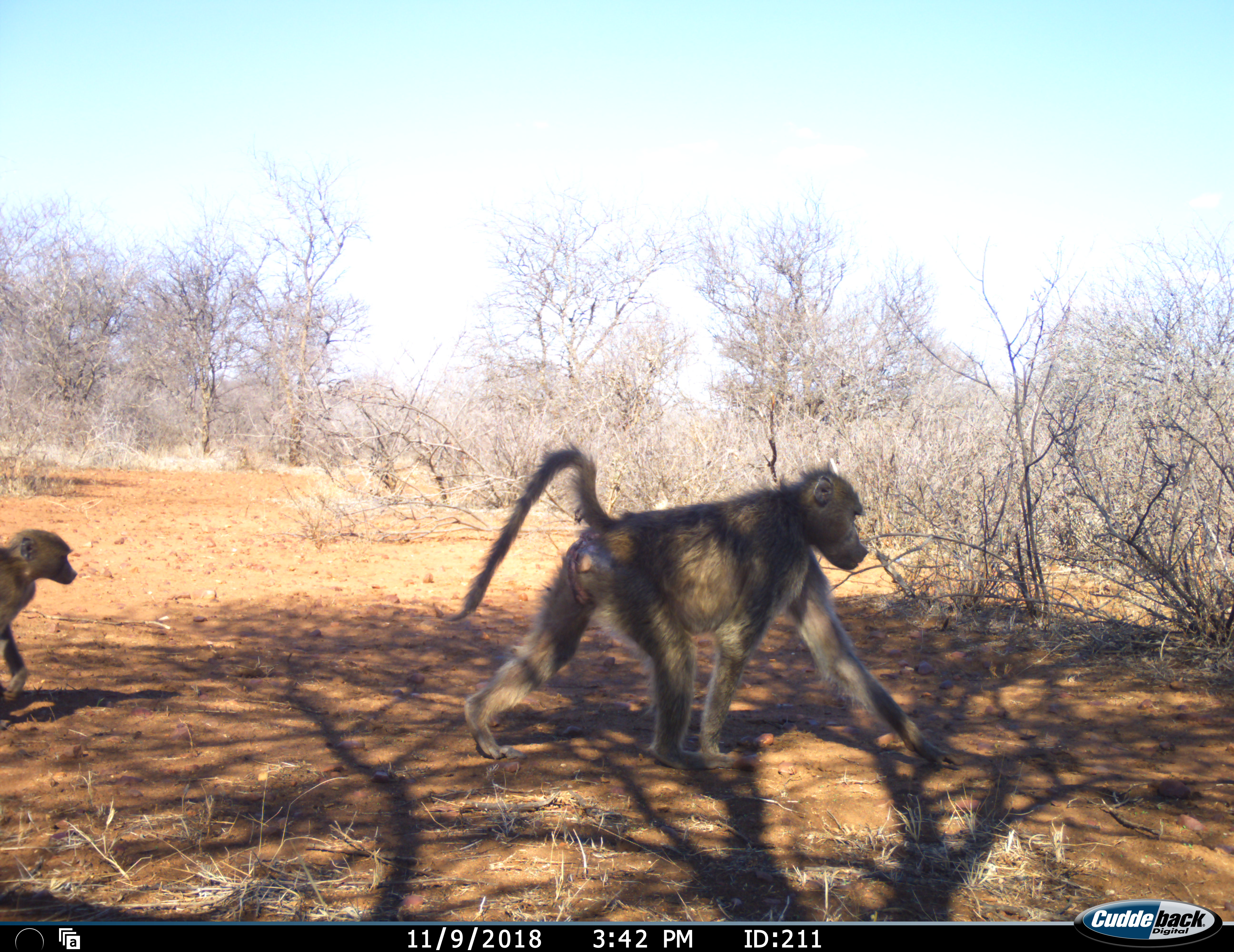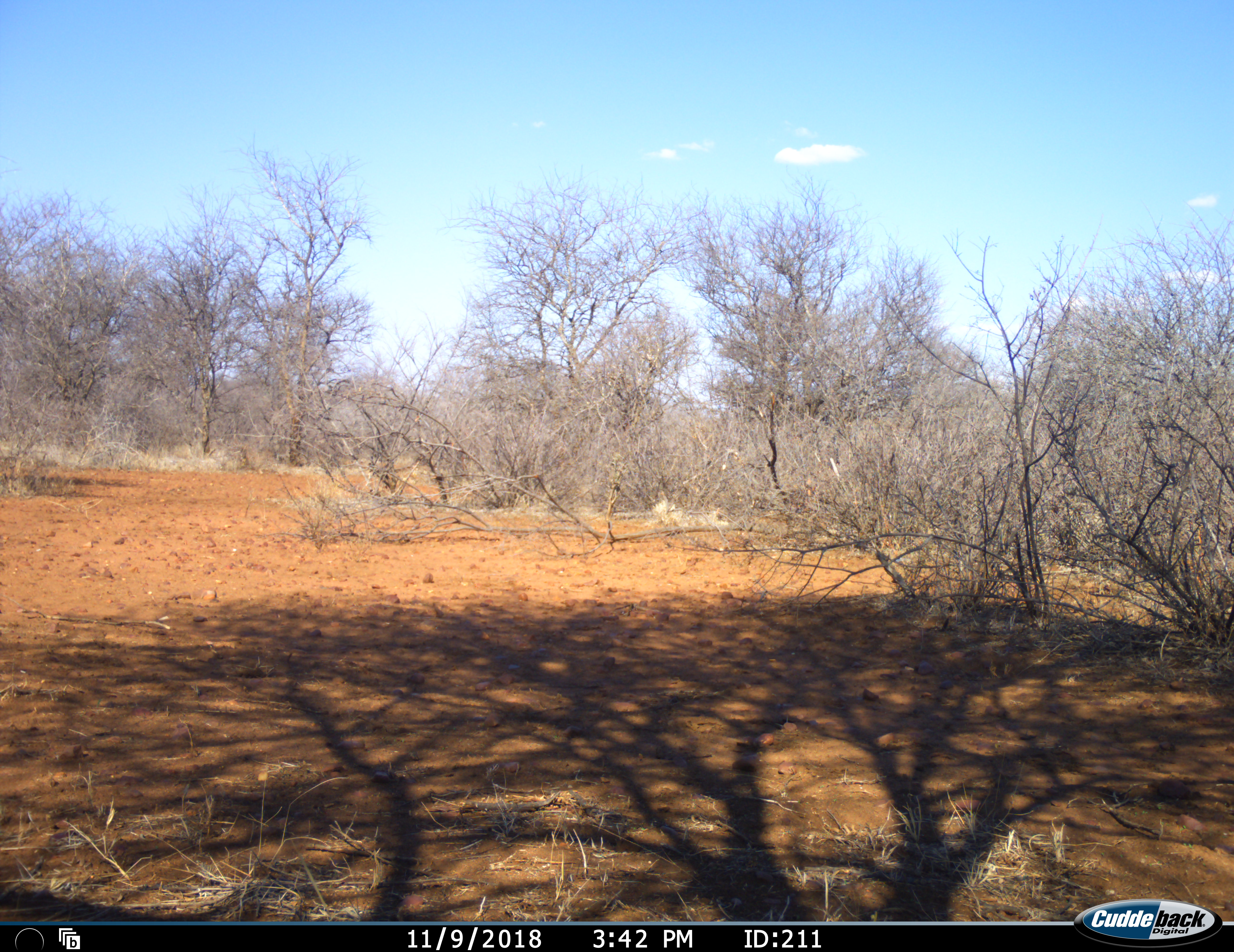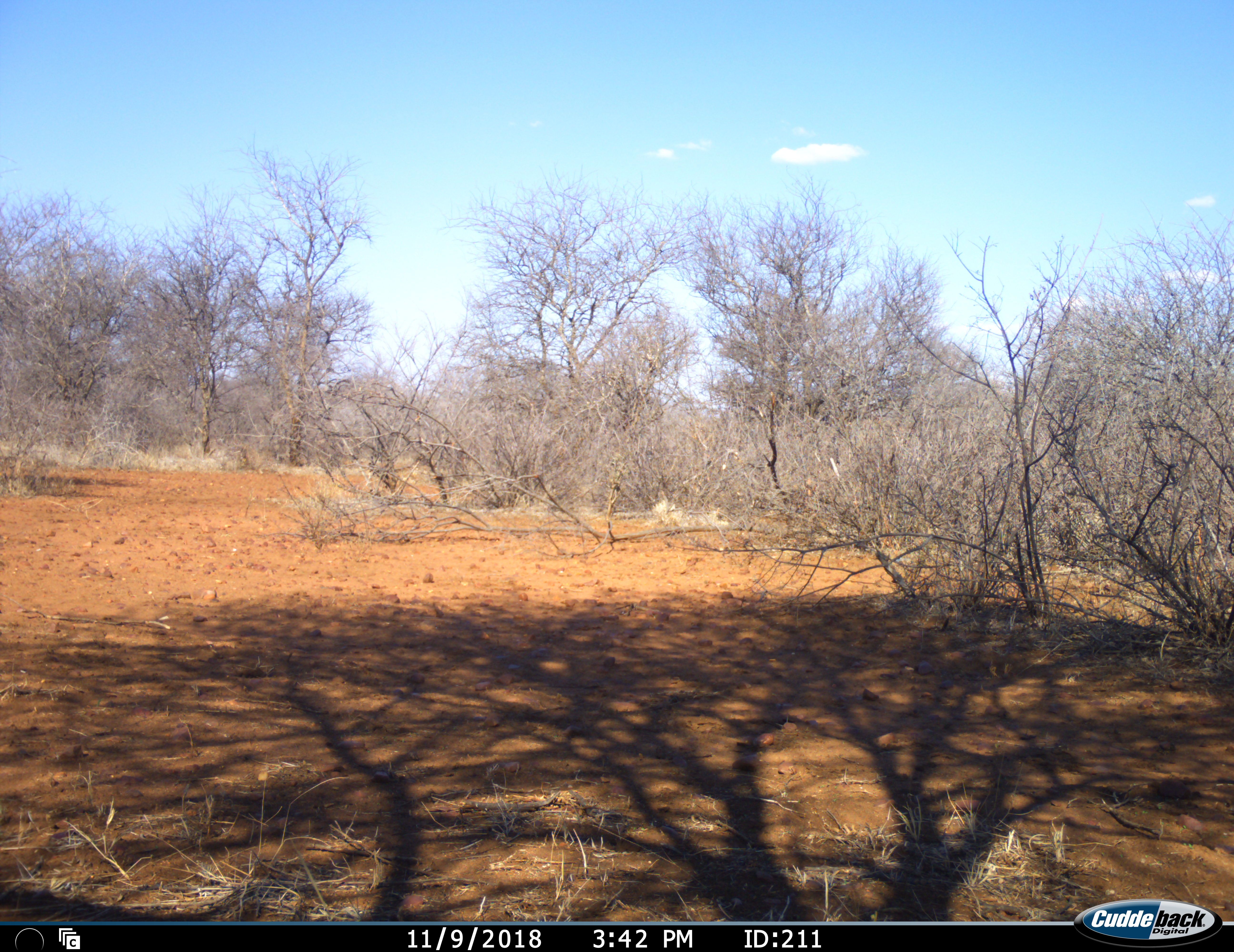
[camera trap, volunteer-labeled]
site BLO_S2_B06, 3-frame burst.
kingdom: Animalia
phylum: Chordata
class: Mammalia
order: Primates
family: Cercopithecidae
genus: Papio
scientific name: Papio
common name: baboon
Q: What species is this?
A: Baboon (Papio).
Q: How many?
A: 2.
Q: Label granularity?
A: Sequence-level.